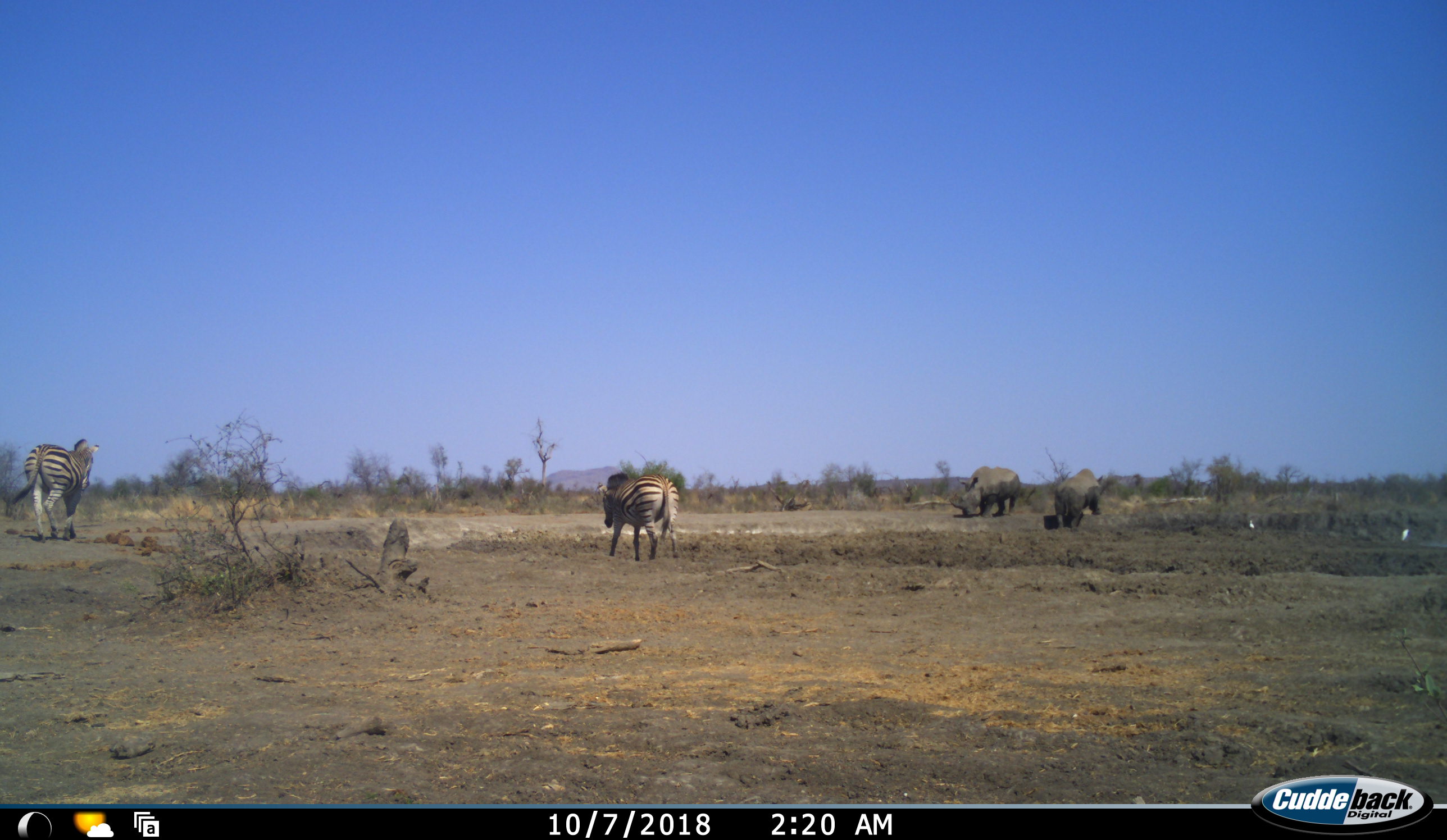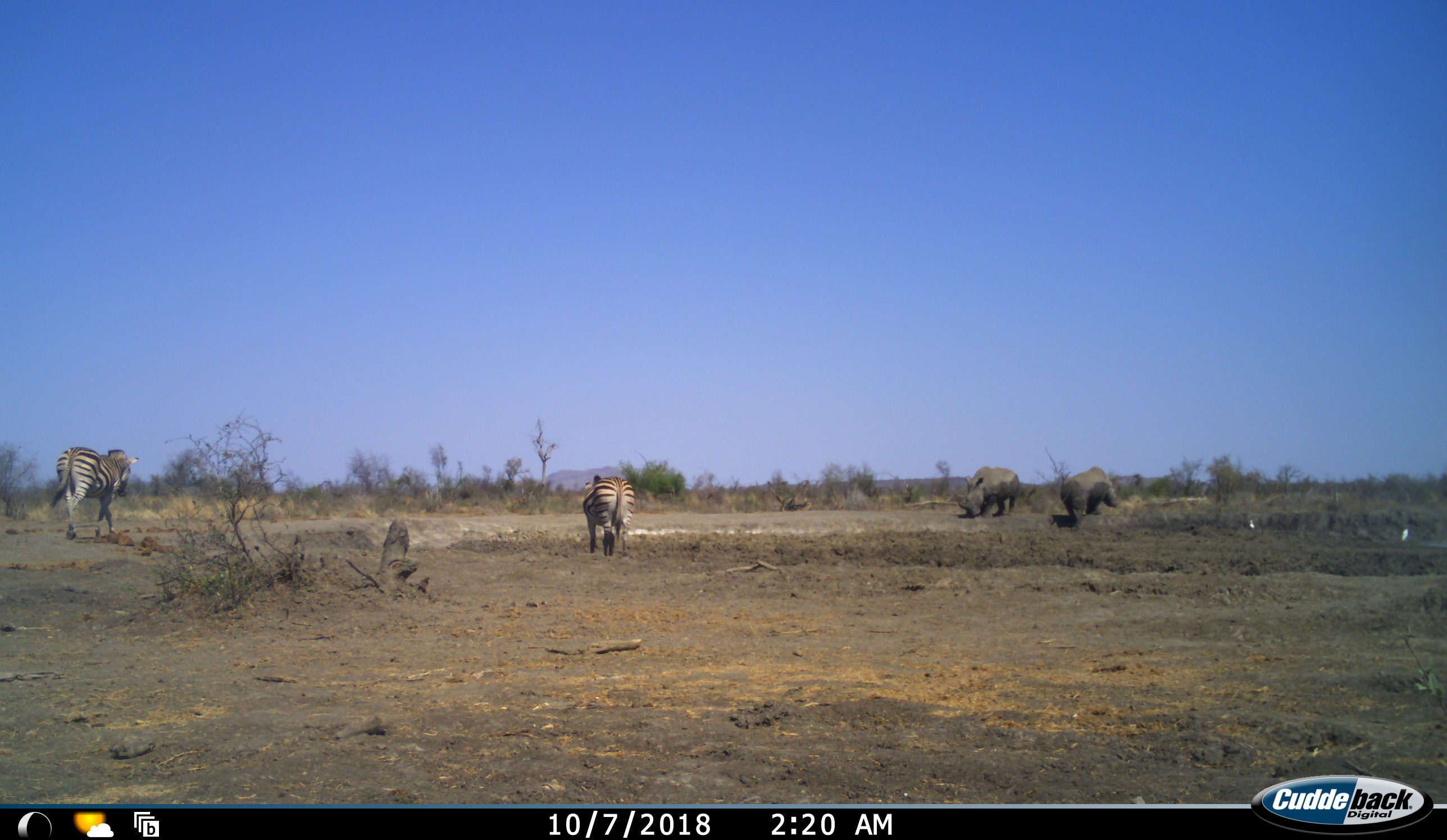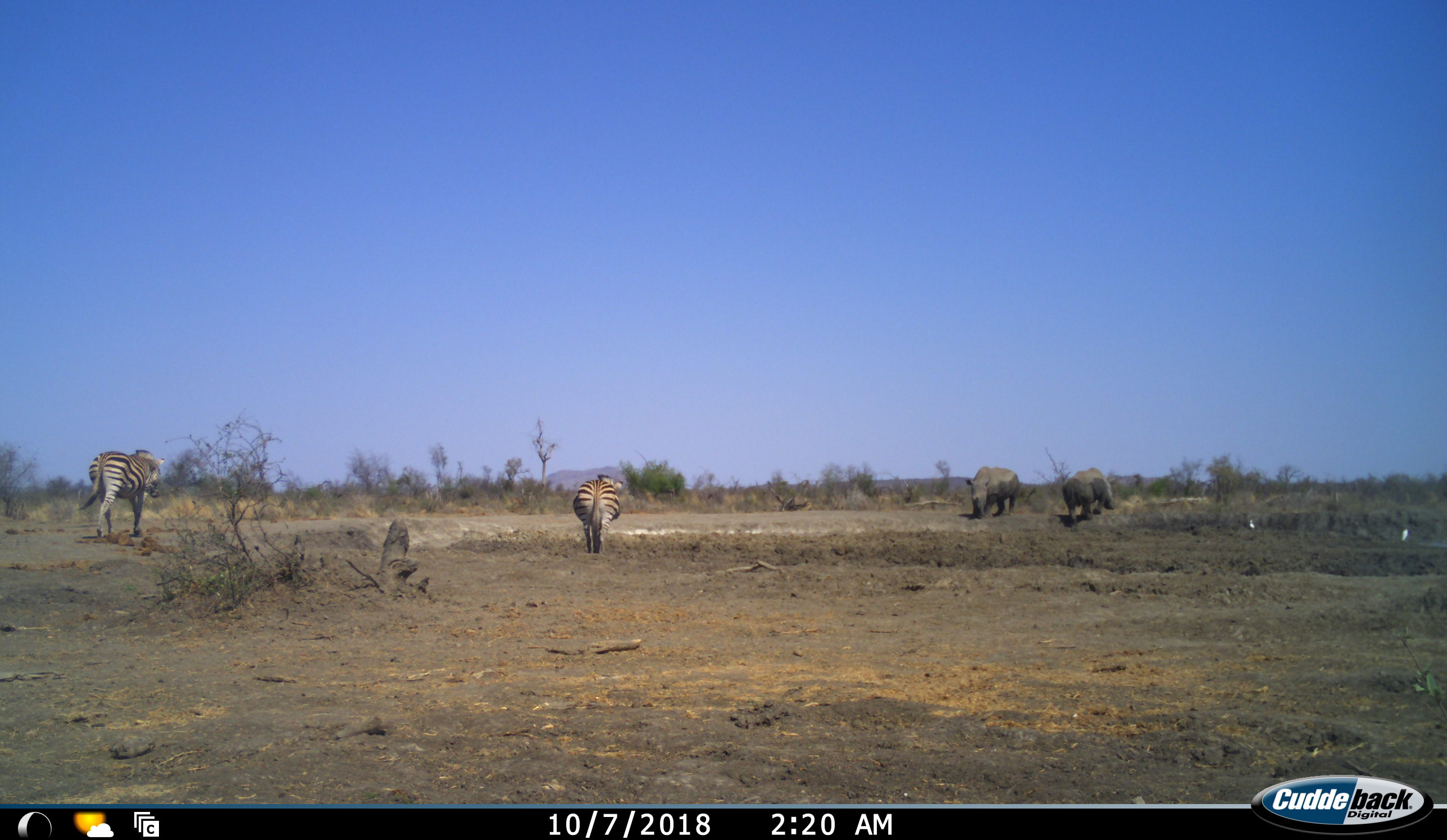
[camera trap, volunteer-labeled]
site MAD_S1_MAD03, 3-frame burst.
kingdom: Animalia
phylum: Chordata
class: Mammalia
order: Perissodactyla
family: Rhinocerotidae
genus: Ceratotherium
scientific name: Ceratotherium simum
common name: white rhinoceros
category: rhinoceroswhite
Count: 2.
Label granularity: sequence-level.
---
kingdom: Animalia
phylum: Chordata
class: Mammalia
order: Perissodactyla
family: Equidae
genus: Equus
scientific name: Equus quagga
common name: plains zebra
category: zebraplains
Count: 2.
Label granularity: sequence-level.